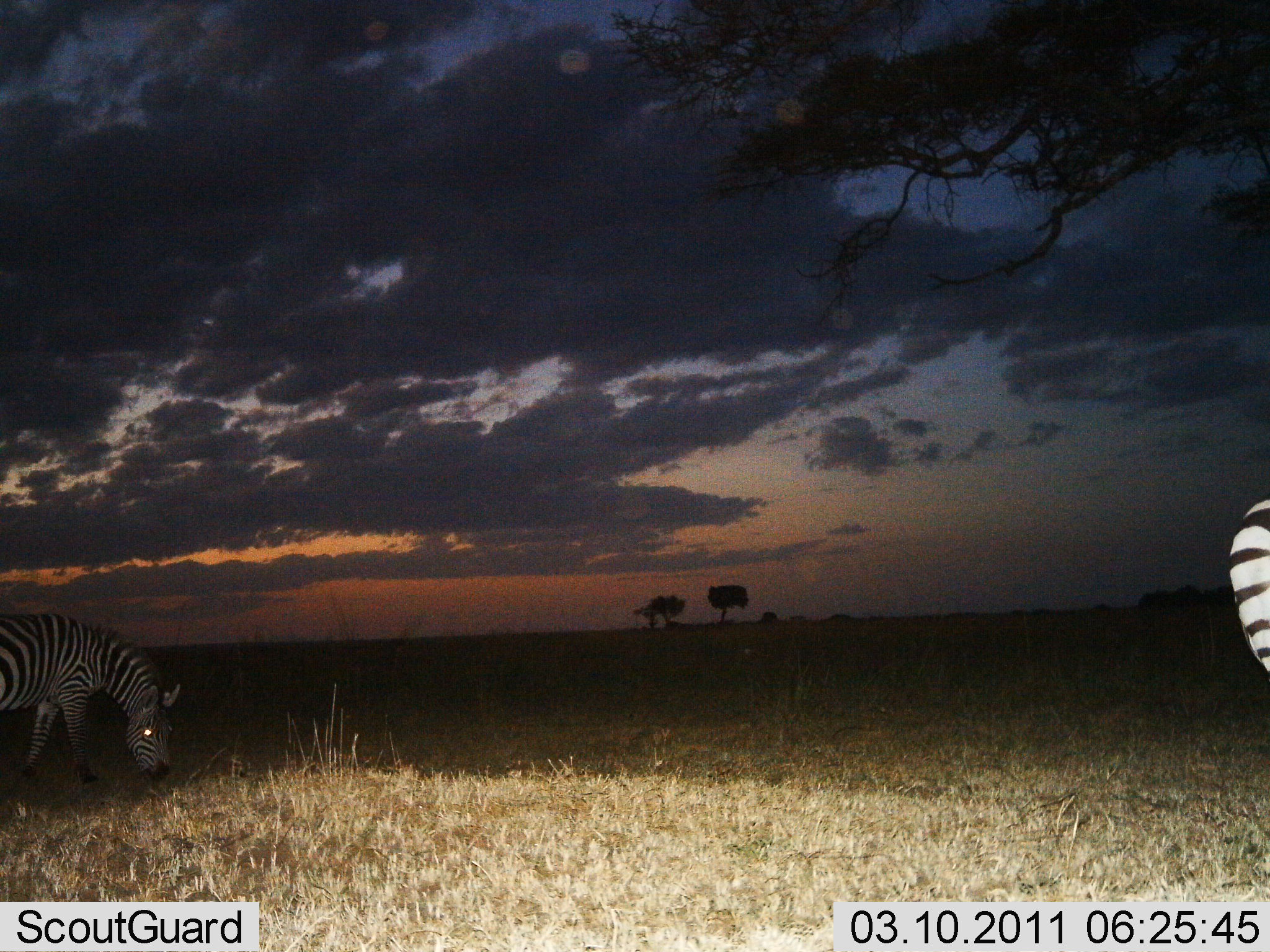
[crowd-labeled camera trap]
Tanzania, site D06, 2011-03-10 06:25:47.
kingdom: Animalia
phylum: Chordata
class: Mammalia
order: Perissodactyla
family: Equidae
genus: Equus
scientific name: Equus quagga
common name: plains zebra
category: zebra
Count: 2.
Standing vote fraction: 30%.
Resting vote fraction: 0%.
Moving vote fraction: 0%.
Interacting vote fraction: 0%.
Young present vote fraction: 0%.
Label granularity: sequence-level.